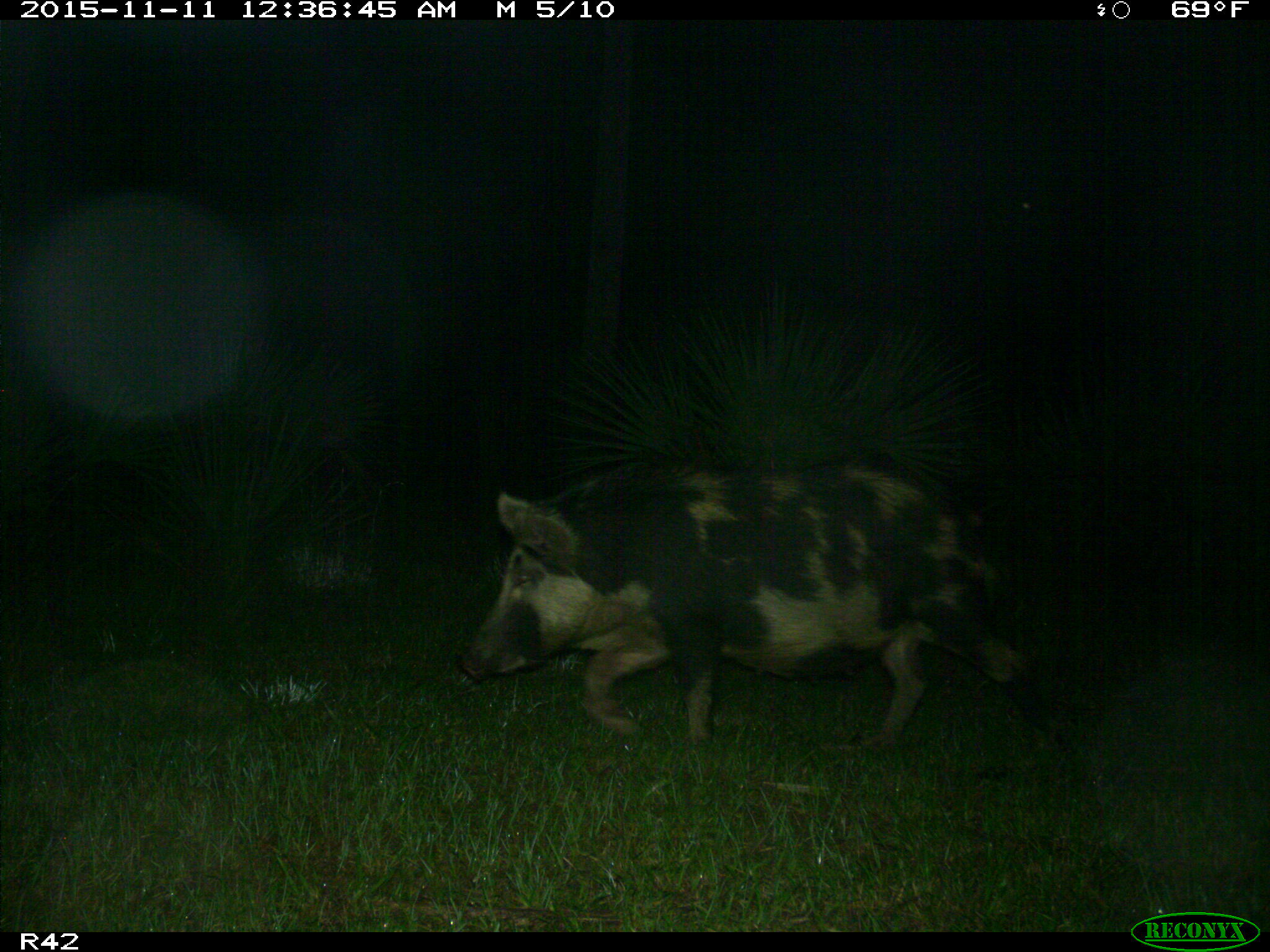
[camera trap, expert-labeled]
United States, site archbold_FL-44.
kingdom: Animalia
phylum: Chordata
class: Mammalia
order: Artiodactyla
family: Suidae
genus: Sus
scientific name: Sus scrofa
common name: wild boar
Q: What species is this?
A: Sus scrofa (wild boar).